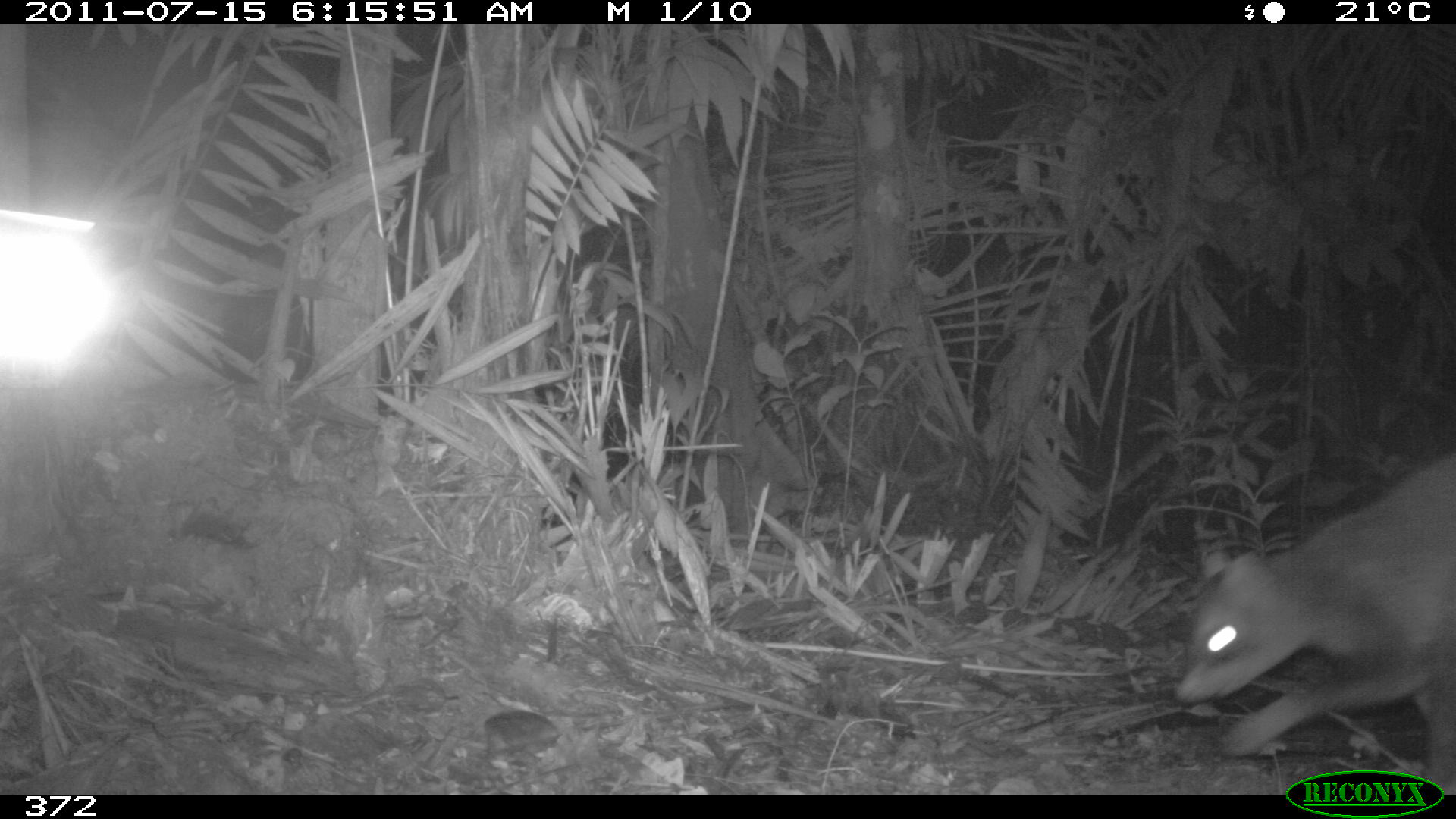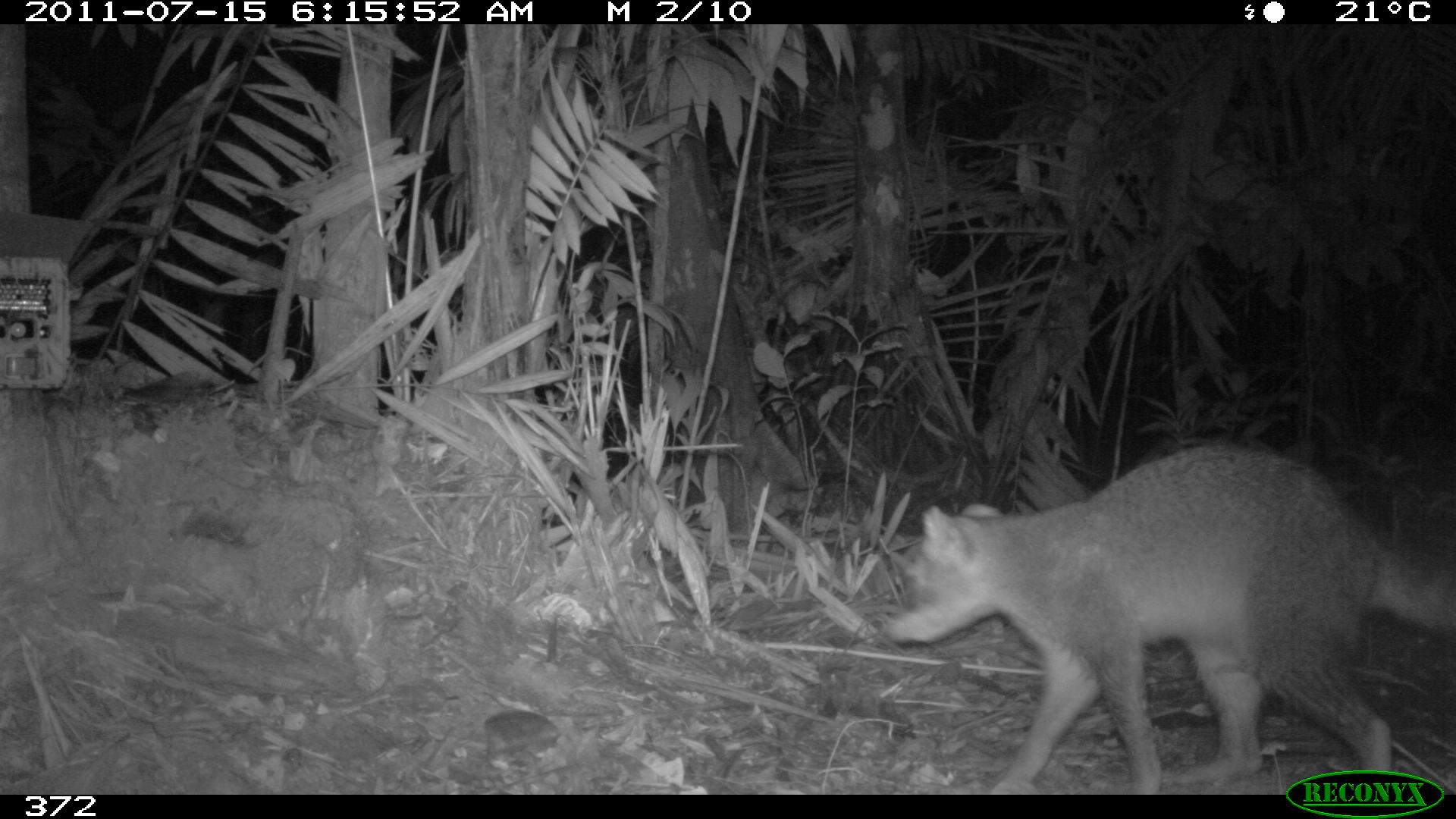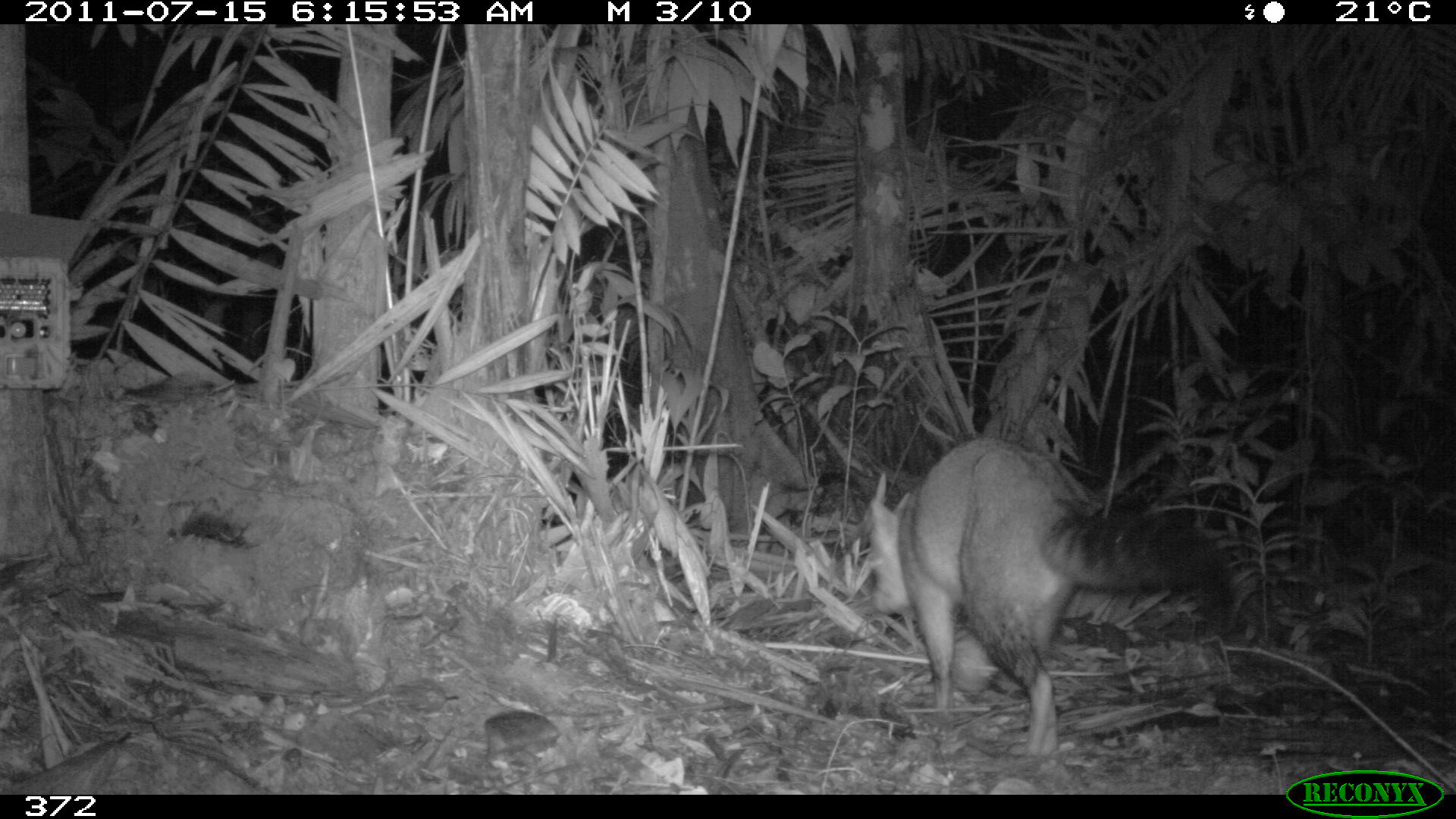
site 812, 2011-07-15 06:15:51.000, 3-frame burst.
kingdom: Animalia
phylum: Chordata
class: Mammalia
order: Carnivora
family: Procyonidae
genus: Procyon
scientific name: Procyon cancrivorus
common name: crab-eating raccoon